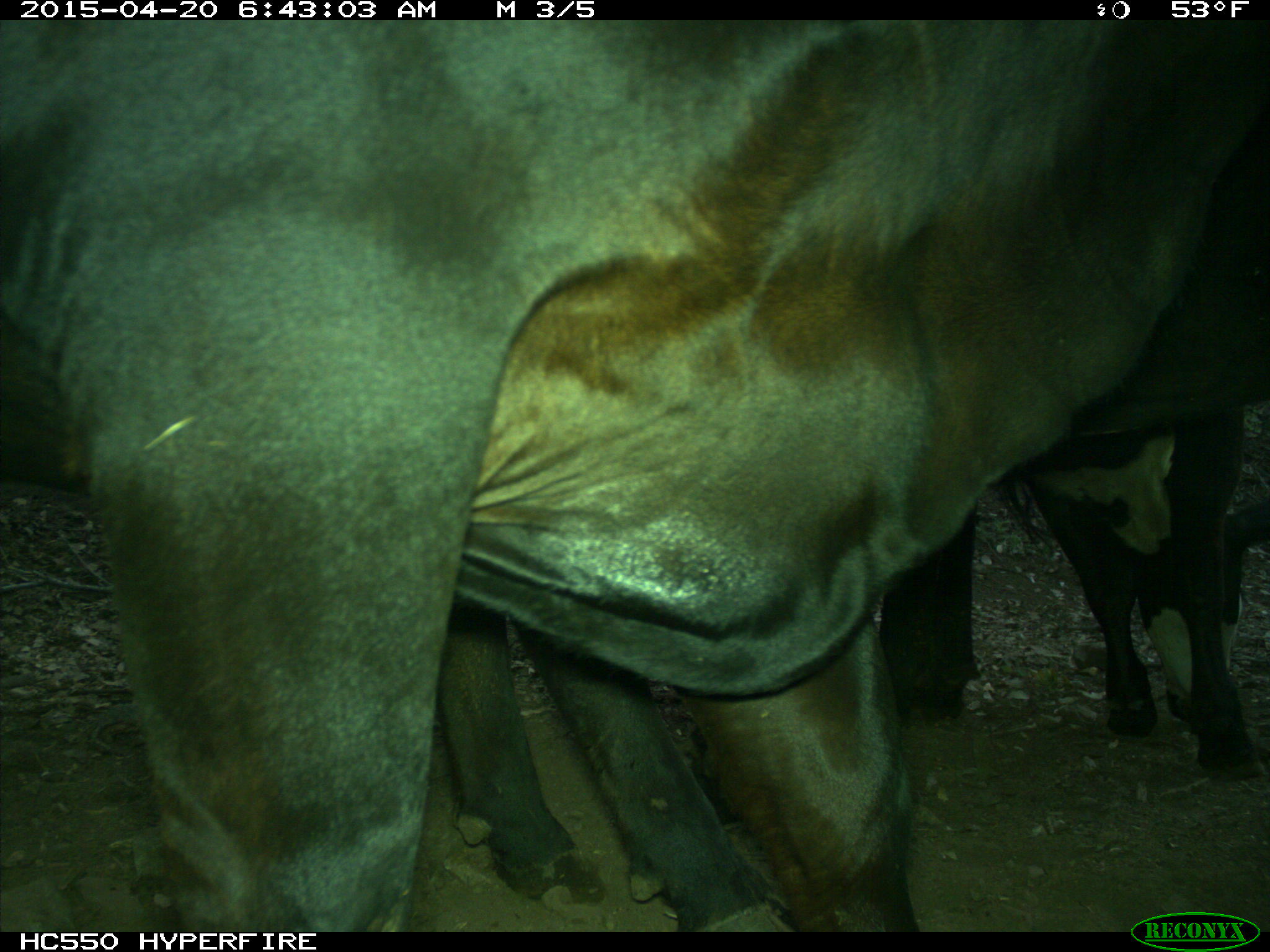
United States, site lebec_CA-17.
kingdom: Animalia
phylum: Chordata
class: Mammalia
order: Artiodactyla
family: Bovidae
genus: Bos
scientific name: Bos taurus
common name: domestic cow